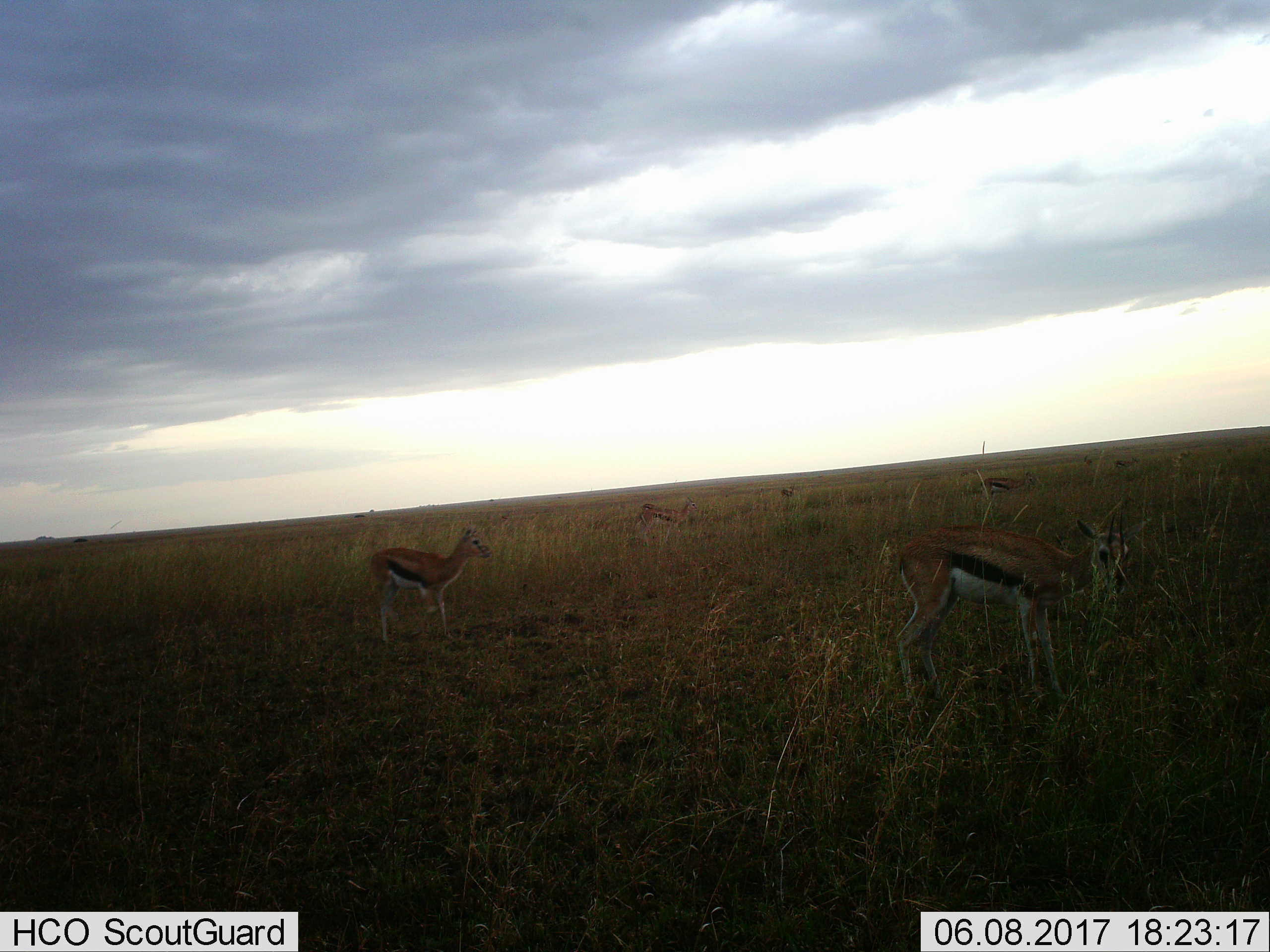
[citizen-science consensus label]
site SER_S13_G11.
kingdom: Animalia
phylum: Chordata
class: Mammalia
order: Artiodactyla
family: Bovidae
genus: Eudorcas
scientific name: Eudorcas thomsonii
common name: thomson's gazelle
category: gazellethomsons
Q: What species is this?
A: Gazellethomsons (thomson's gazelle) (Eudorcas thomsonii).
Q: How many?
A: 5.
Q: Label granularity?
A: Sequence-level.